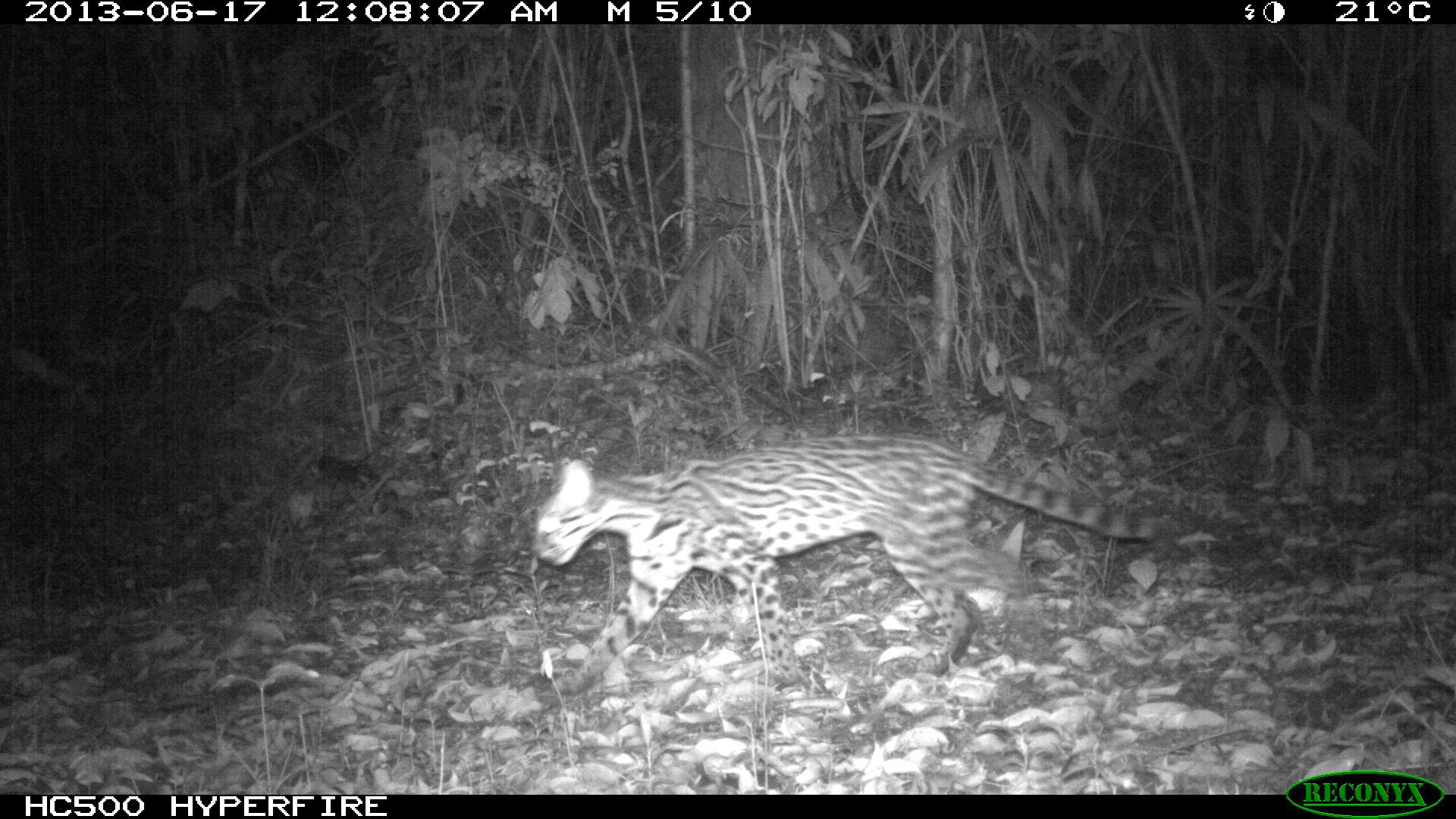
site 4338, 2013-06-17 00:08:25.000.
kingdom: Animalia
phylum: Chordata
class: Mammalia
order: Carnivora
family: Felidae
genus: Leopardus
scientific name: Leopardus pardalis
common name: ocelot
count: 1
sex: female